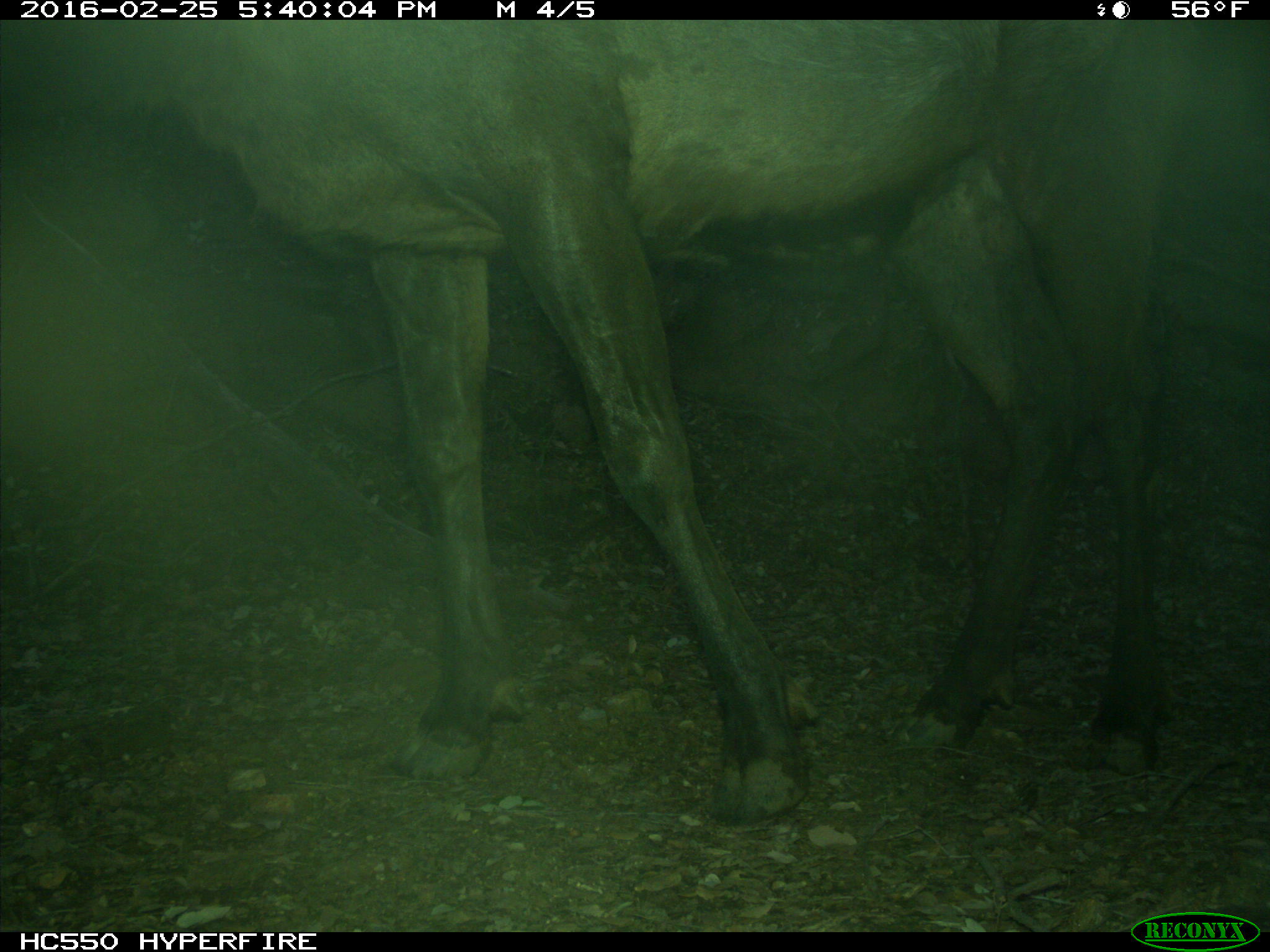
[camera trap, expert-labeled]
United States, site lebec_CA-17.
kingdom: Animalia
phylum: Chordata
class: Mammalia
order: Artiodactyla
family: Cervidae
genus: Cervus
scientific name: Cervus canadensis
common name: elk